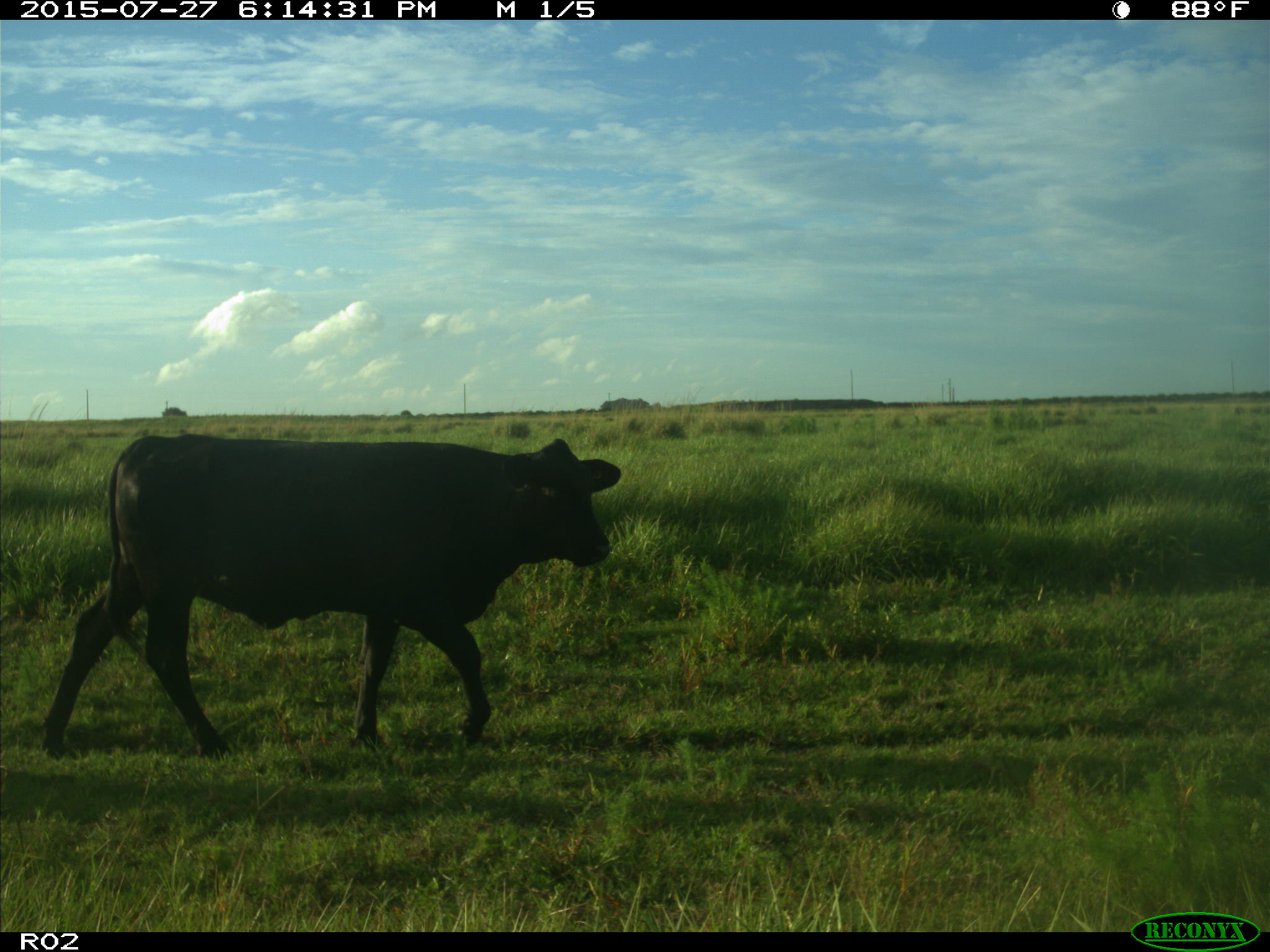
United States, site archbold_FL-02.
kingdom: Animalia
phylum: Chordata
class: Mammalia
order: Artiodactyla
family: Bovidae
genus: Bos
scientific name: Bos taurus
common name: domestic cow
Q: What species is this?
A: Bos taurus (domestic cow).